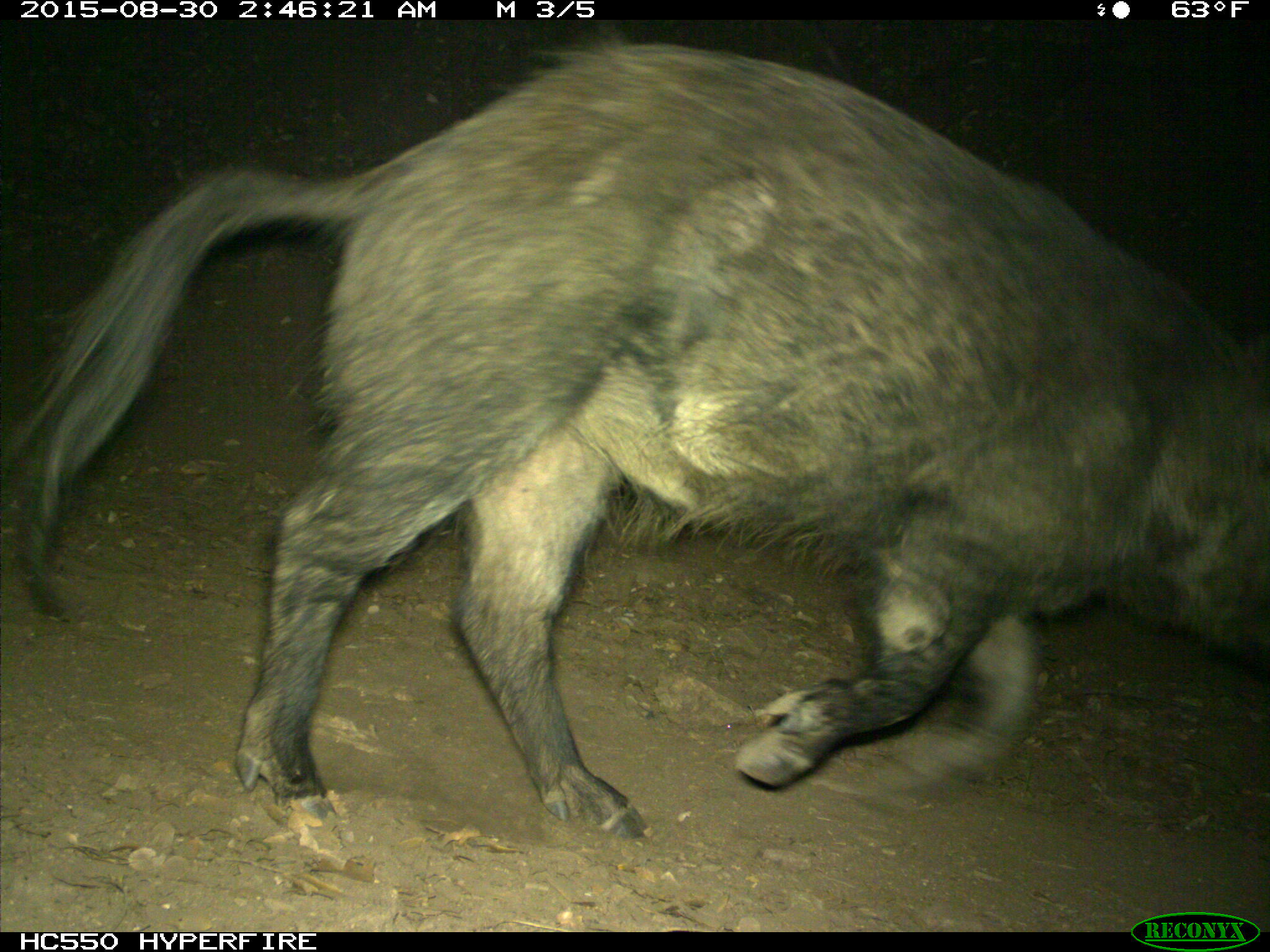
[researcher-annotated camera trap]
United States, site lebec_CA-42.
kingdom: Animalia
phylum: Chordata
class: Mammalia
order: Artiodactyla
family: Suidae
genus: Sus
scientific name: Sus scrofa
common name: wild boar